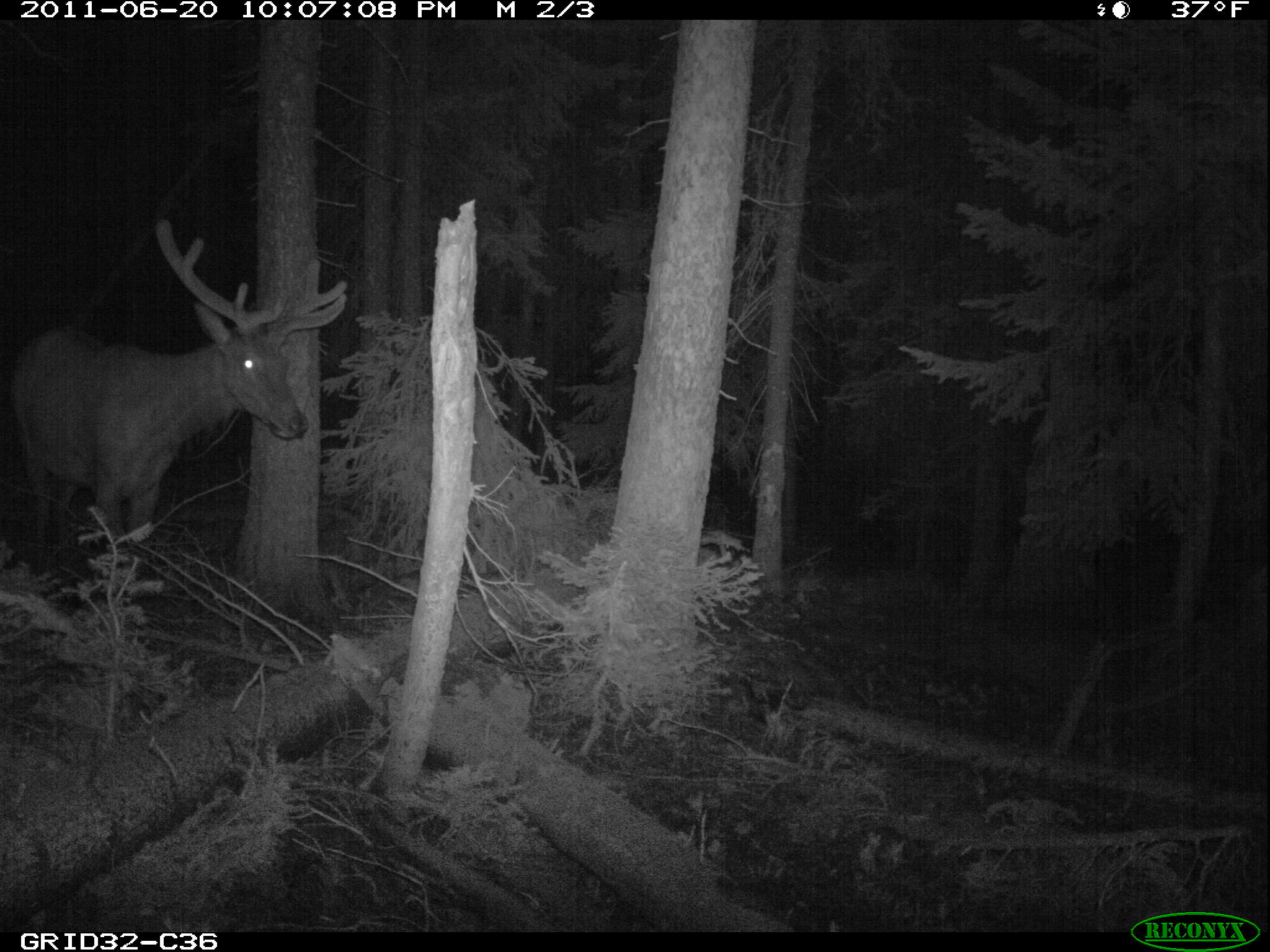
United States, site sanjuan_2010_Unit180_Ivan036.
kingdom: Animalia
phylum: Chordata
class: Mammalia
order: Artiodactyla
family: Cervidae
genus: Cervus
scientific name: Cervus elaphus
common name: red deer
Cervus elaphus (red deer).